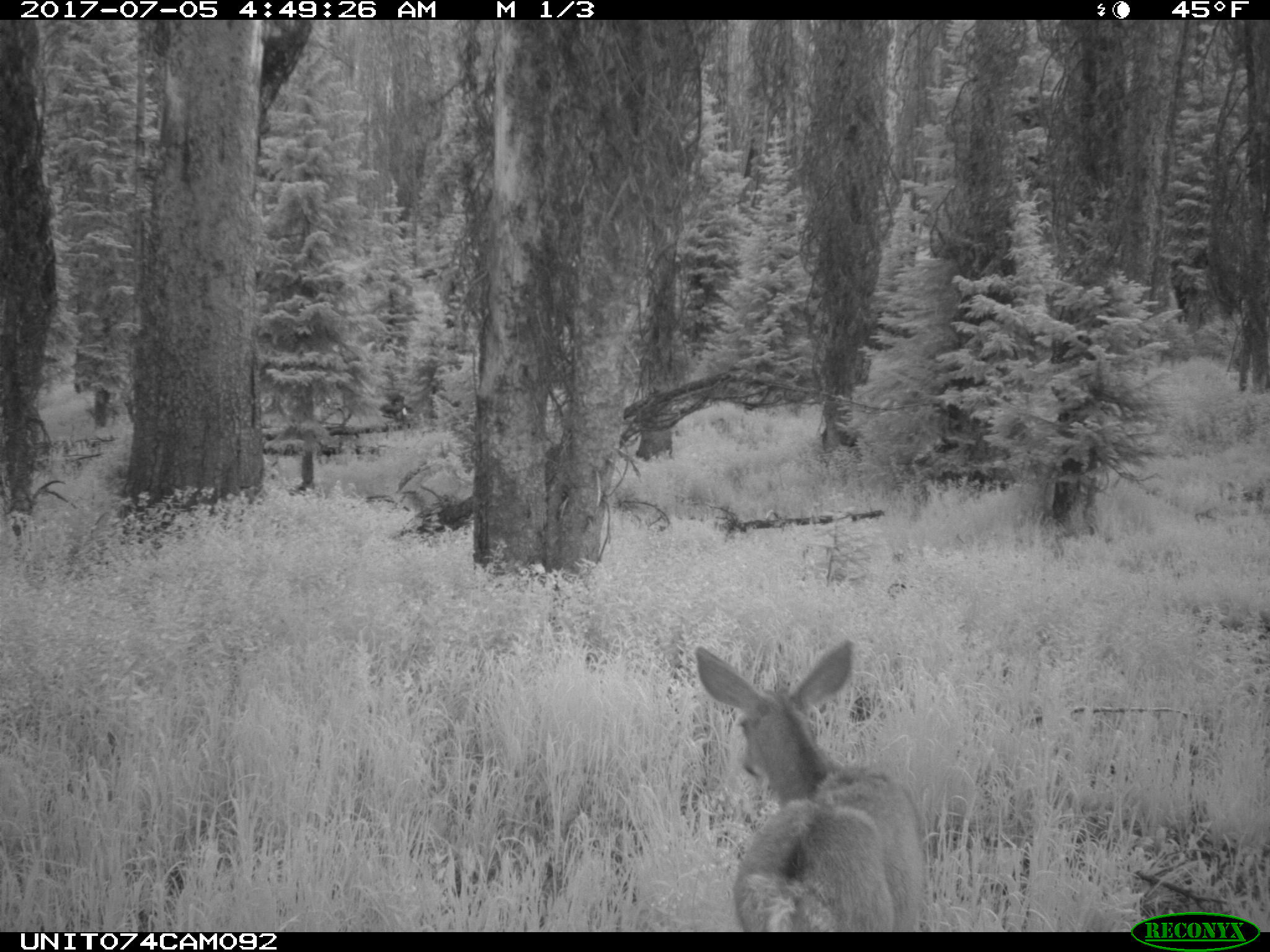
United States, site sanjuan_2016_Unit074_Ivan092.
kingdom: Animalia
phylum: Chordata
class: Mammalia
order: Artiodactyla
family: Cervidae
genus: Odocoileus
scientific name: Odocoileus hemionus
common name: mule deer